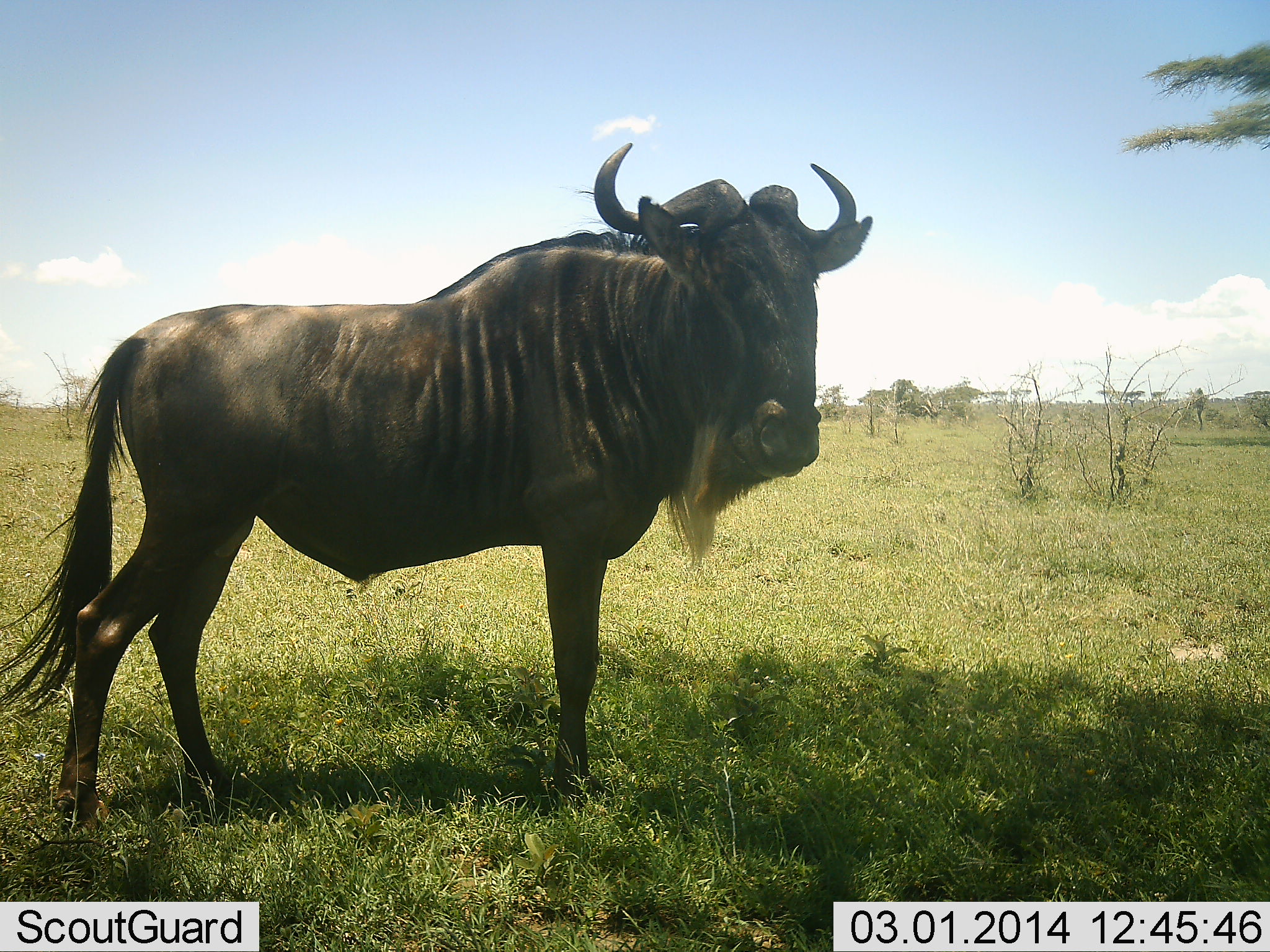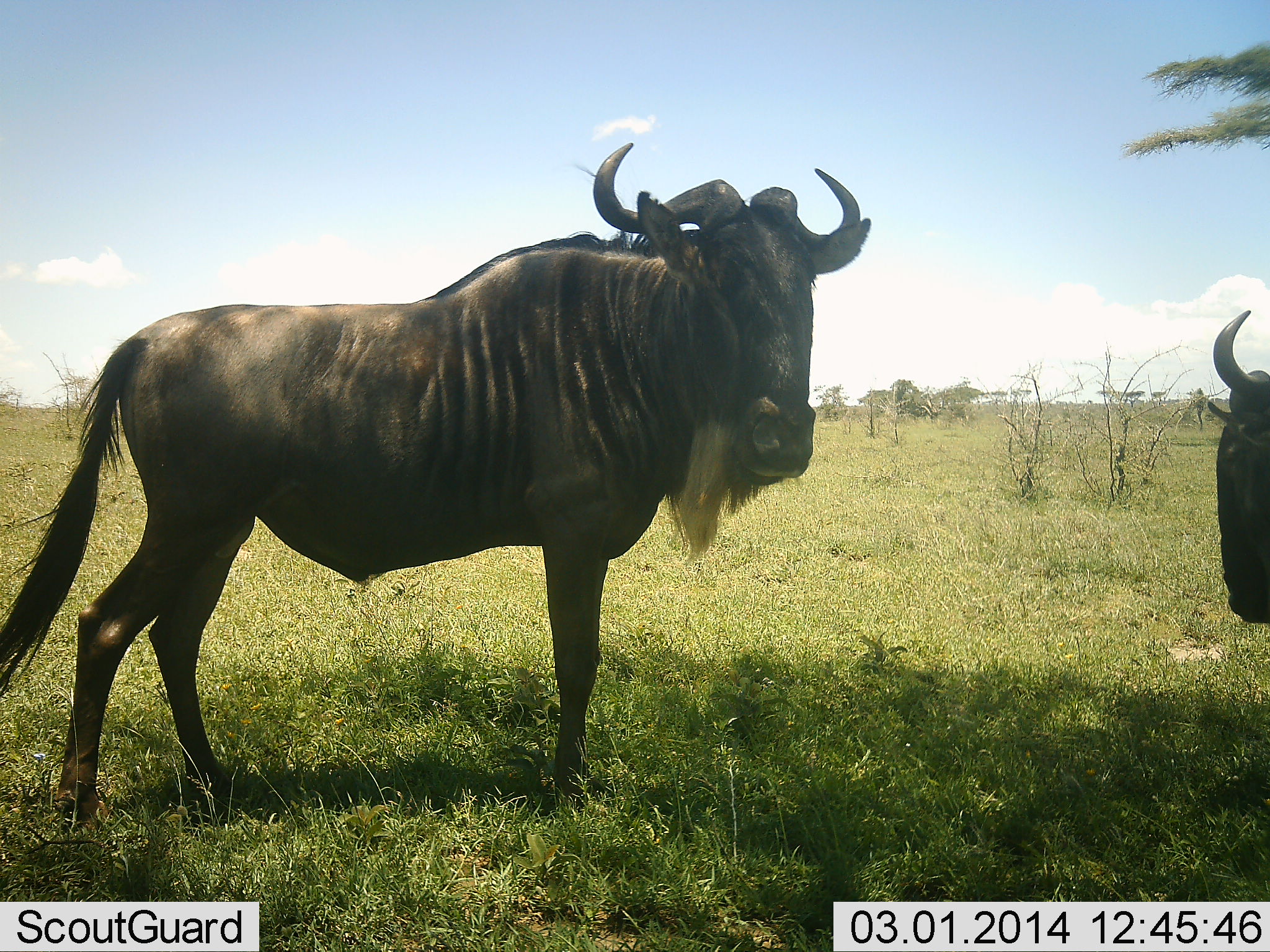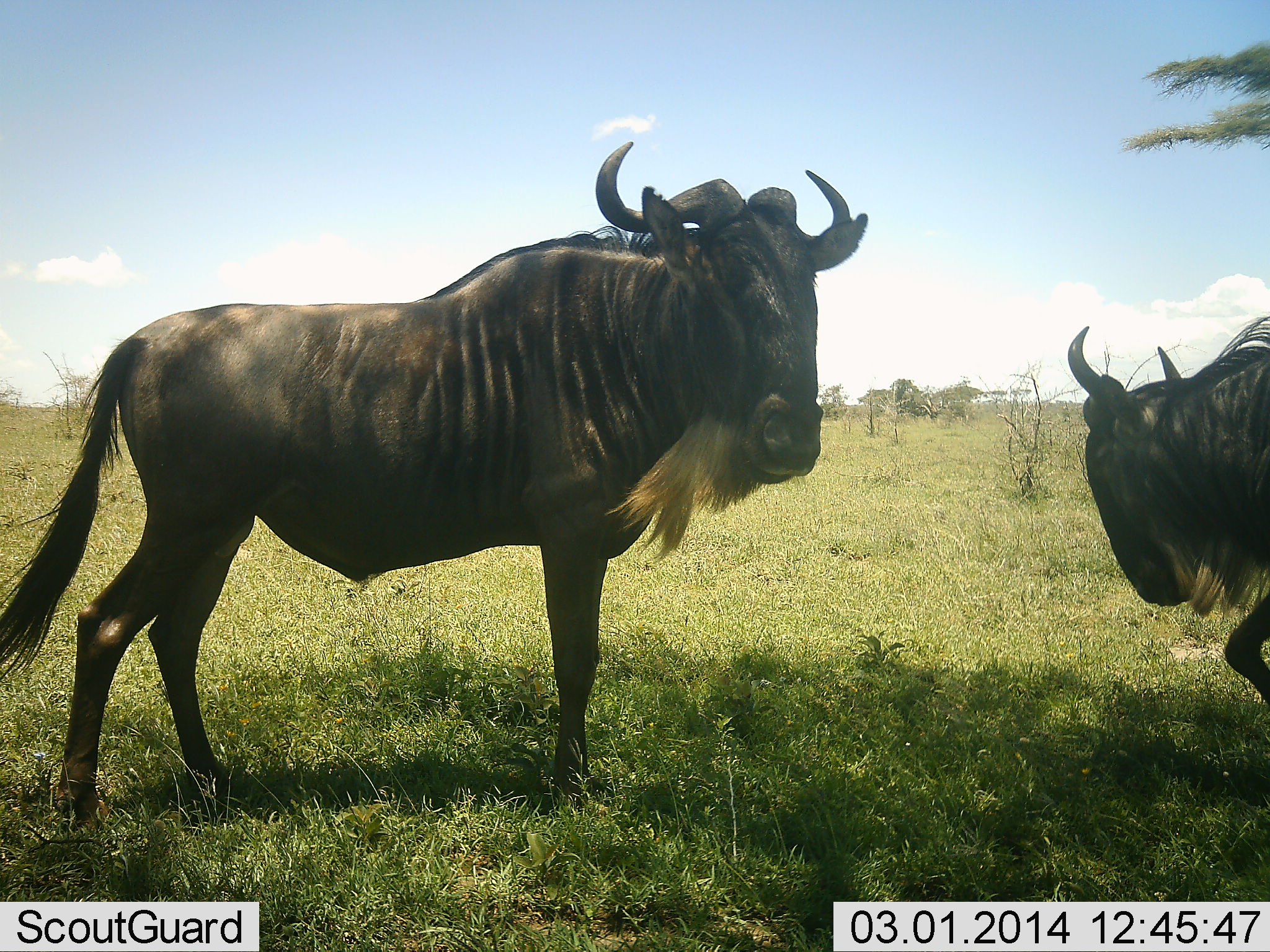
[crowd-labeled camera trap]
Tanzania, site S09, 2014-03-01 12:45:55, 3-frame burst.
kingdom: Animalia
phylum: Chordata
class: Mammalia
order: Artiodactyla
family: Bovidae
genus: Connochaetes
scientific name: Connochaetes taurinus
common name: blue wildebeest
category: wildebeest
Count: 2.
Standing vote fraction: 100%.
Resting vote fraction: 0%.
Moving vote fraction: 40%.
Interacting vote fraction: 0%.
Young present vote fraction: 0%.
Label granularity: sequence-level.